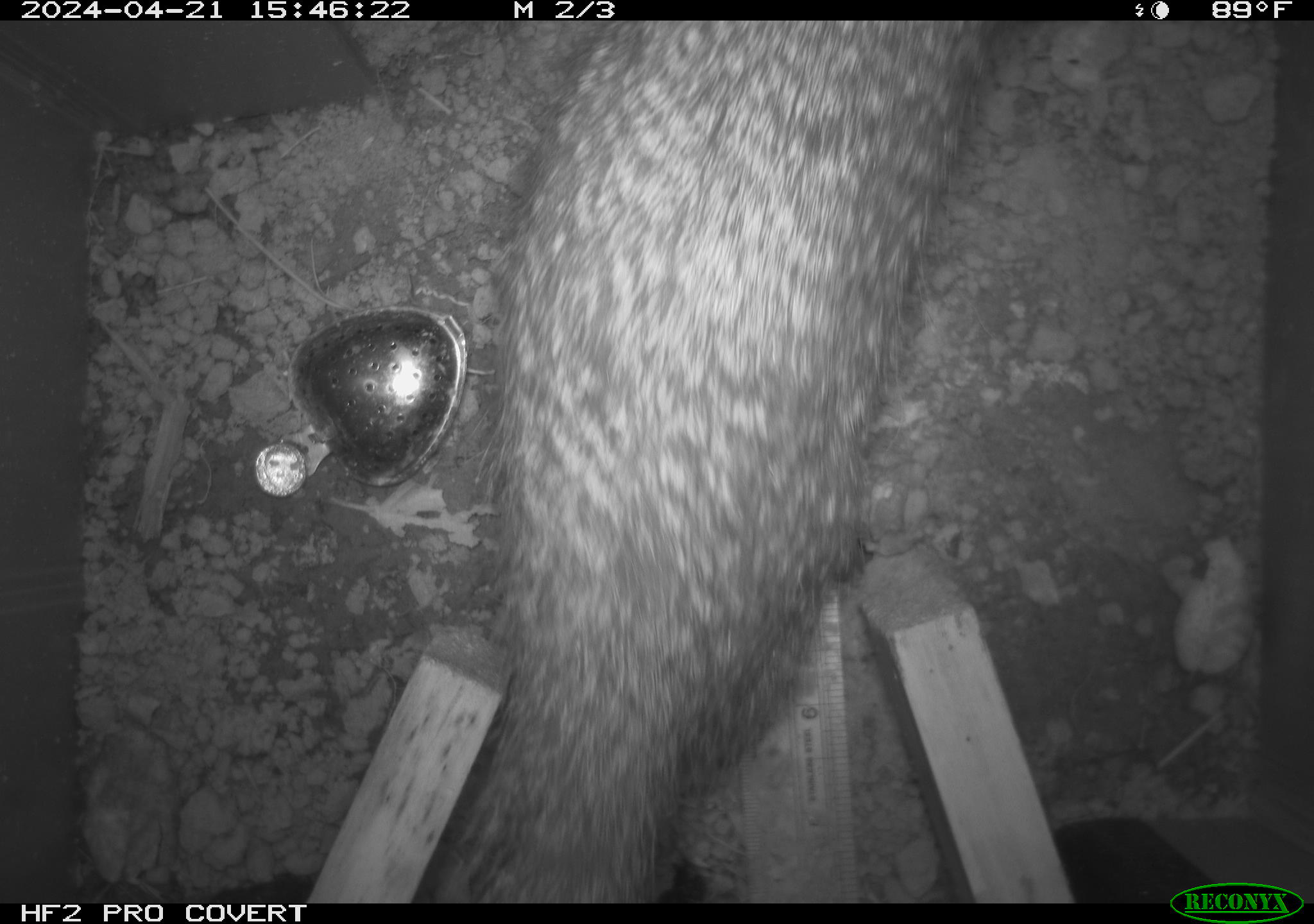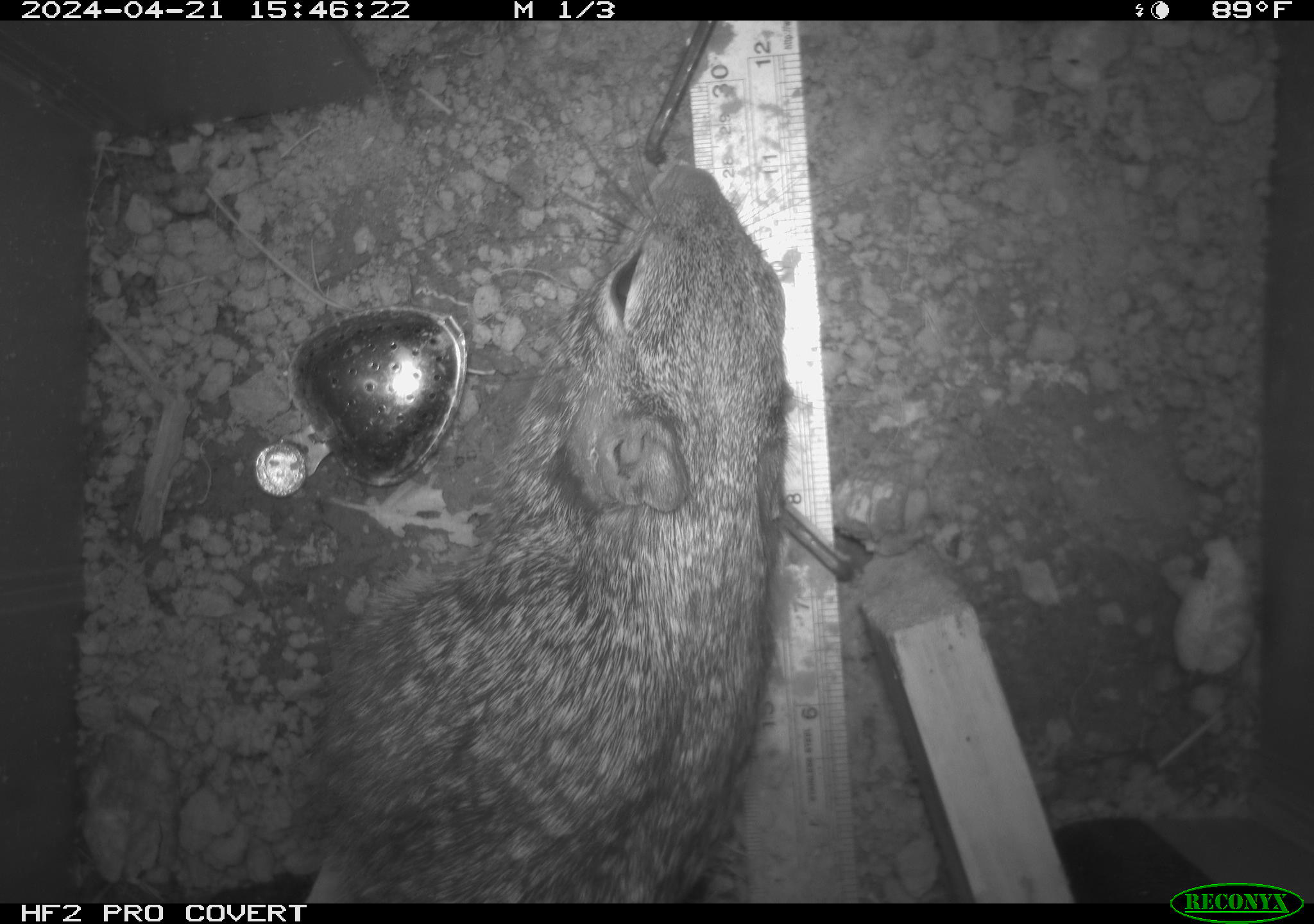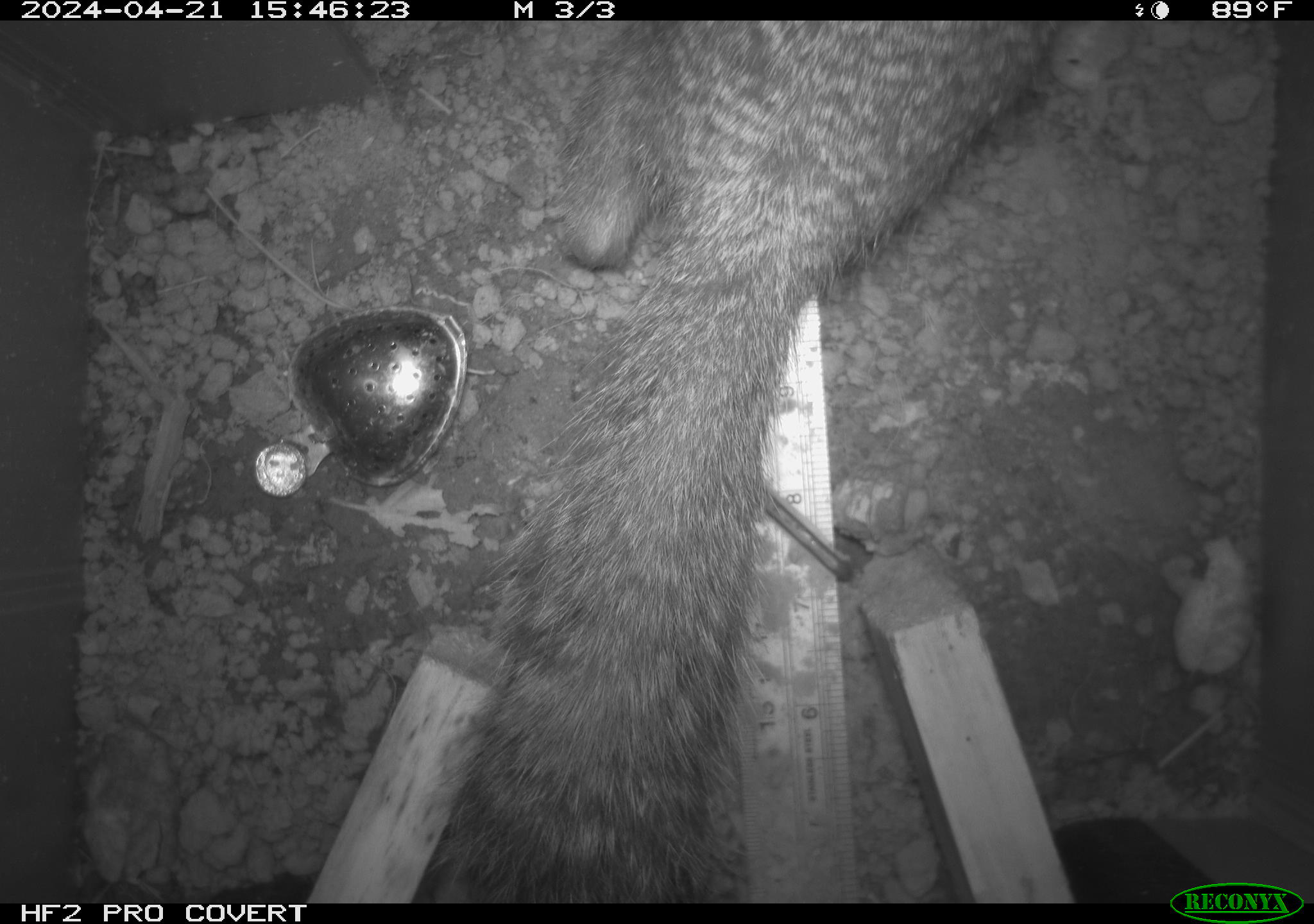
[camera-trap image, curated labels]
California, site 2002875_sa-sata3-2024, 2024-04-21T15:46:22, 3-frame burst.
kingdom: Animalia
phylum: Chordata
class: Mammalia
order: Rodentia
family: Sciuridae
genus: Otospermophilus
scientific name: Otospermophilus beecheyi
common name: california ground squirrel